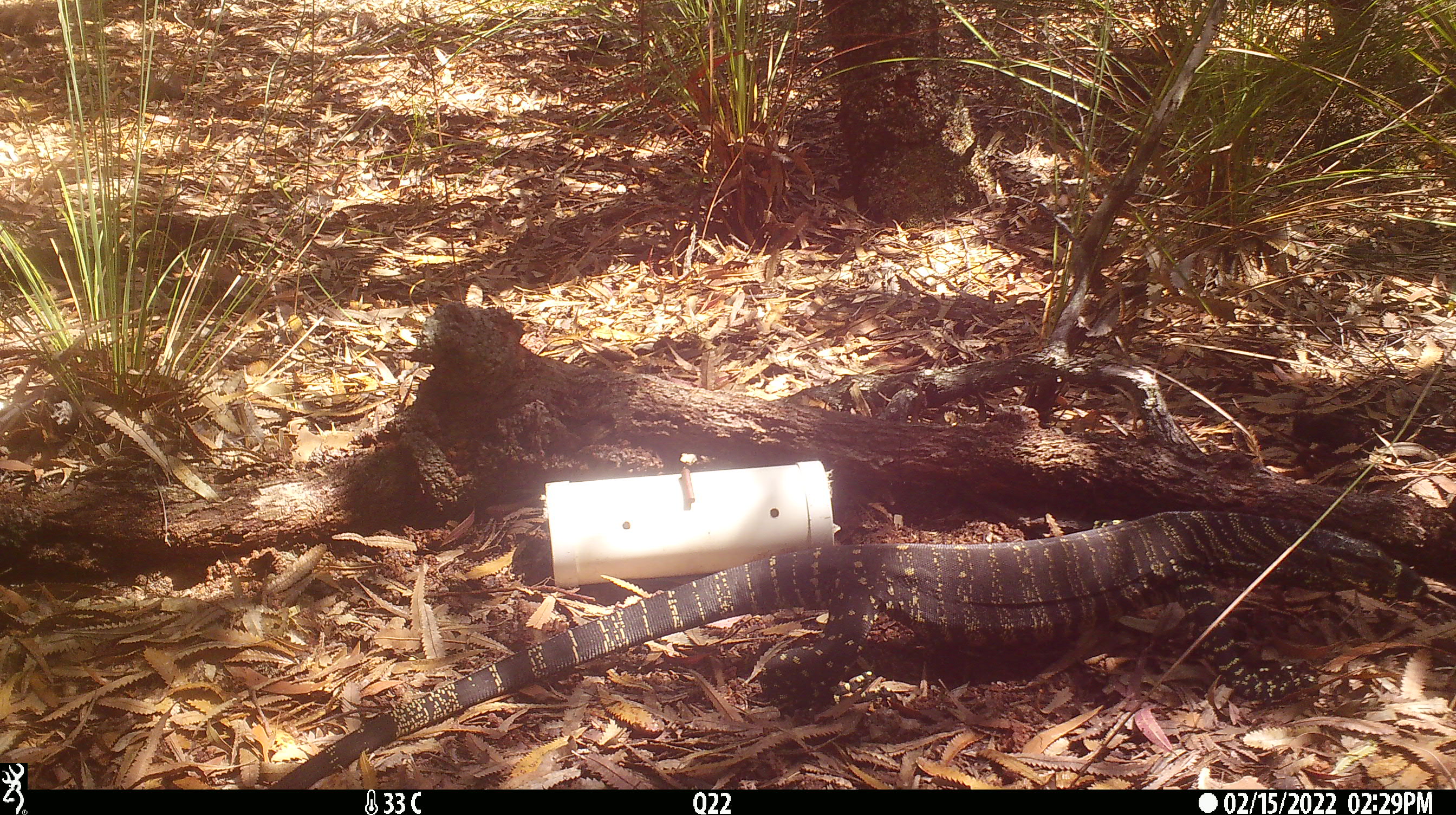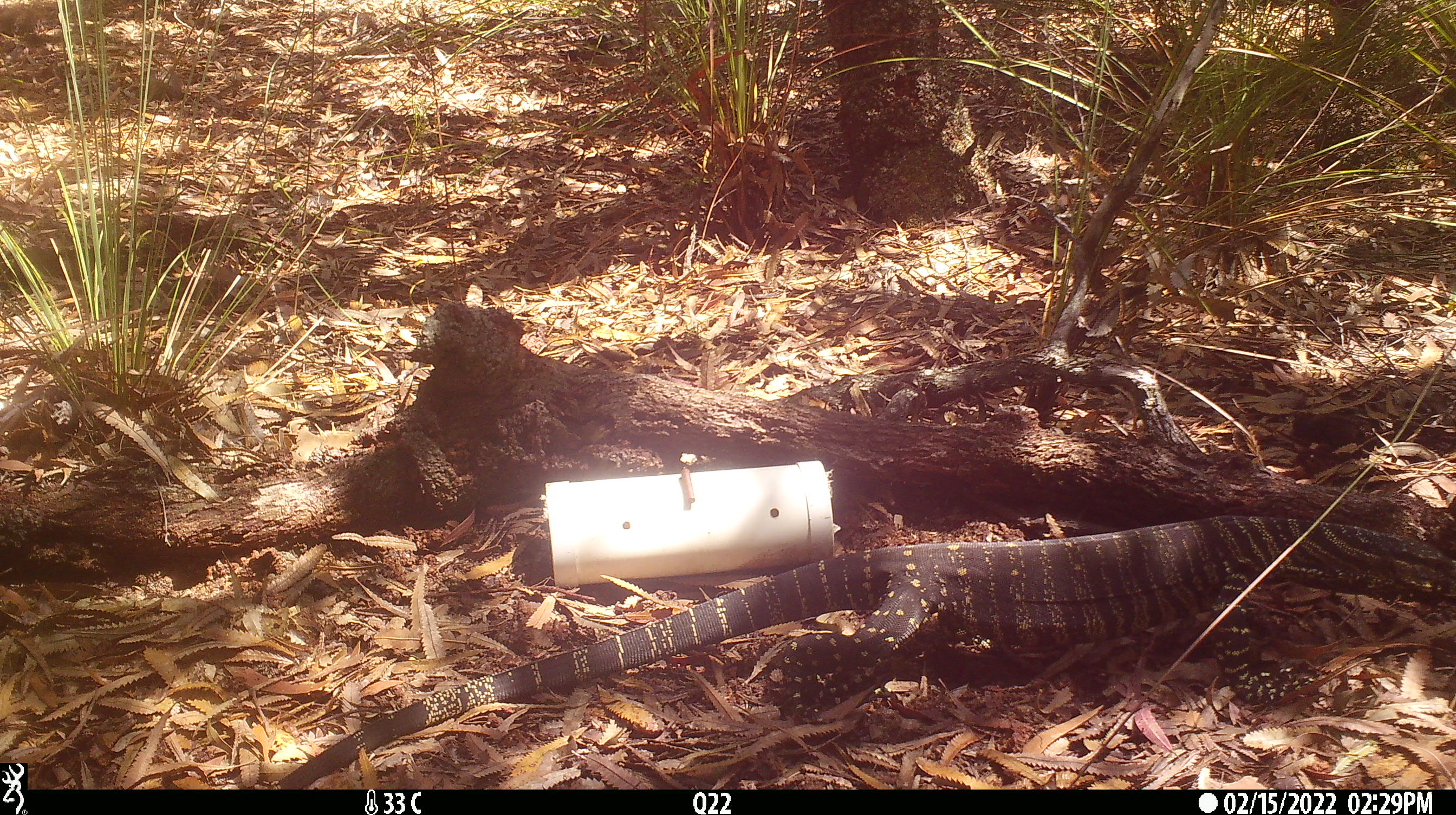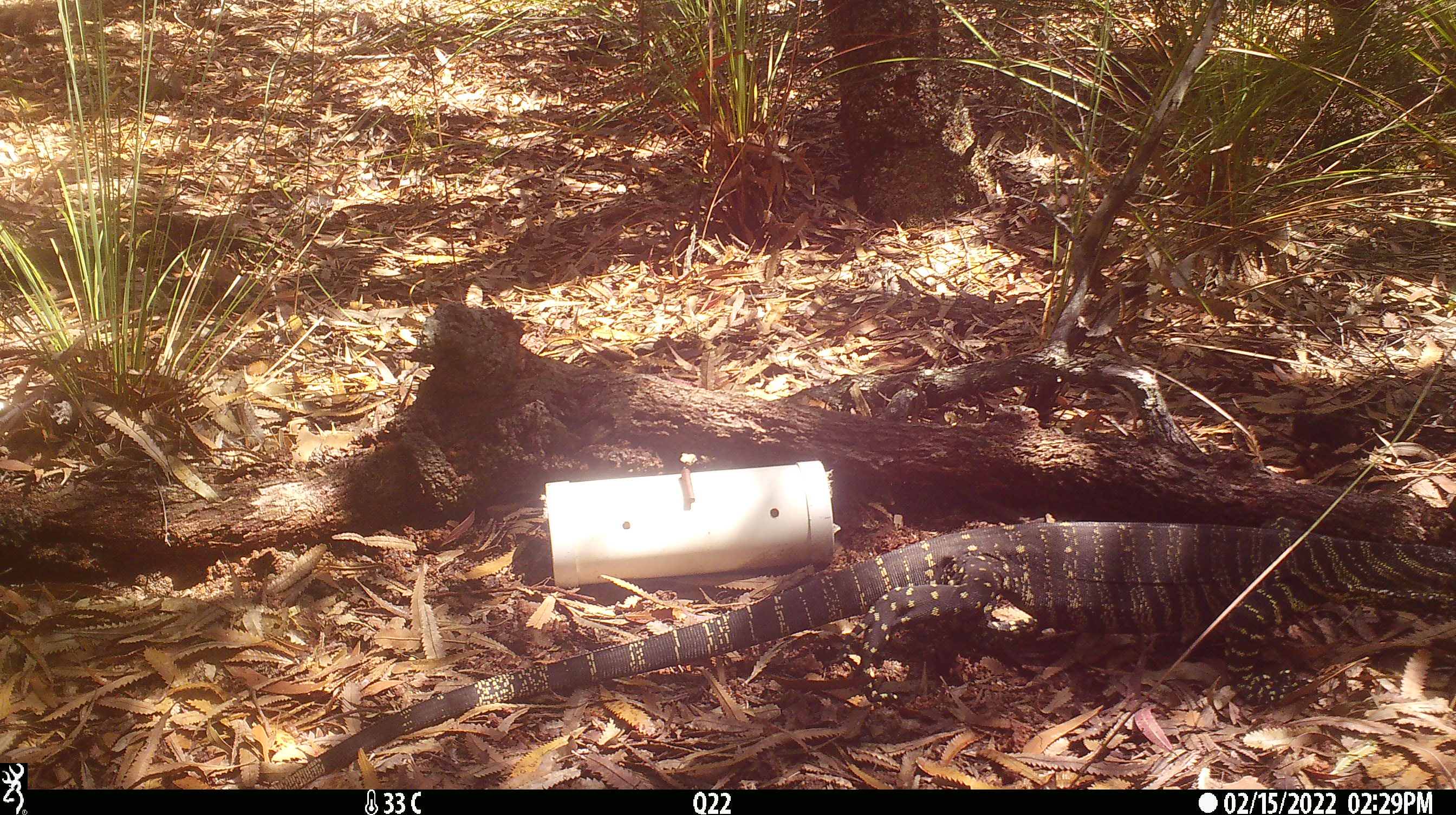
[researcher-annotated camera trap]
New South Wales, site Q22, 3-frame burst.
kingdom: Animalia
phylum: Chordata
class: Reptilia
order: Squamata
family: Varanidae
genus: Varanus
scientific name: Varanus varius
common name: lace monitor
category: goanna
Goanna (lace monitor) (Varanus varius).